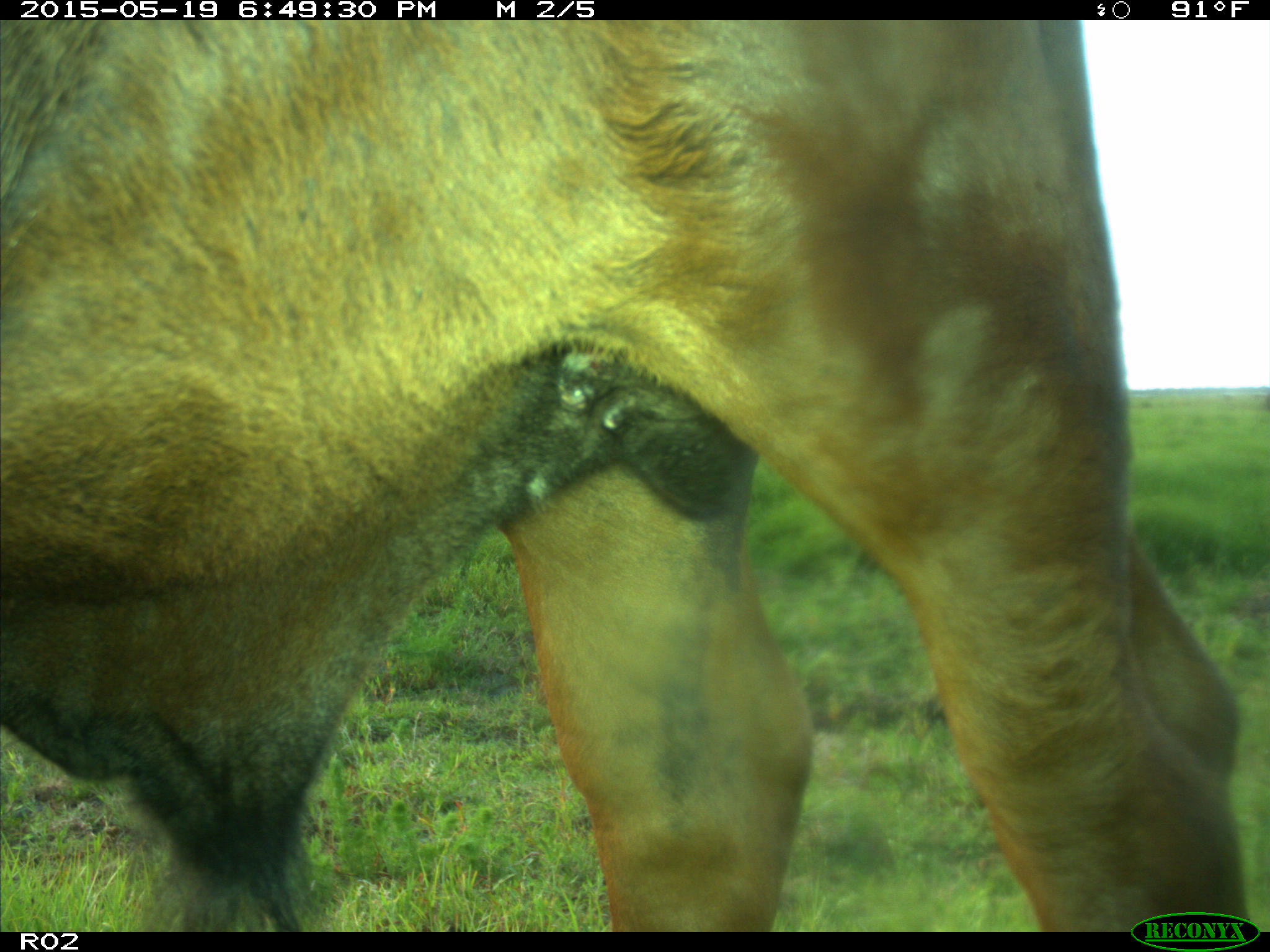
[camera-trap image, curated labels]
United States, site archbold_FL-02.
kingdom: Animalia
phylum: Chordata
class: Mammalia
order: Artiodactyla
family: Bovidae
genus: Bos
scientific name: Bos taurus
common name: domestic cow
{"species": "Bos taurus (domestic cow)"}